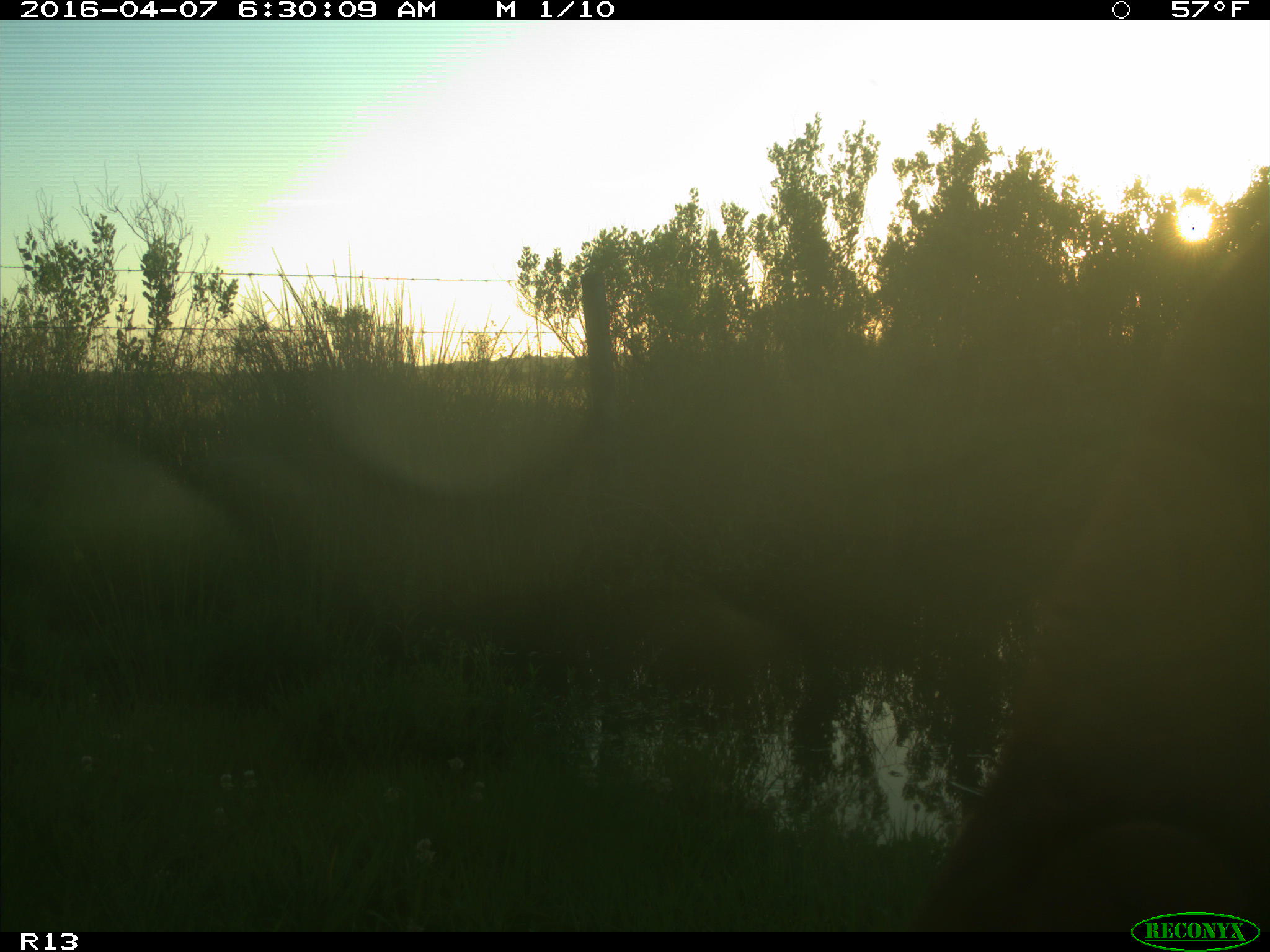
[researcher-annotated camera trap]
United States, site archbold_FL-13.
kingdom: Animalia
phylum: Chordata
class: Mammalia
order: Artiodactyla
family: Bovidae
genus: Bos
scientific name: Bos taurus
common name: domestic cow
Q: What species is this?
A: Bos taurus (domestic cow).